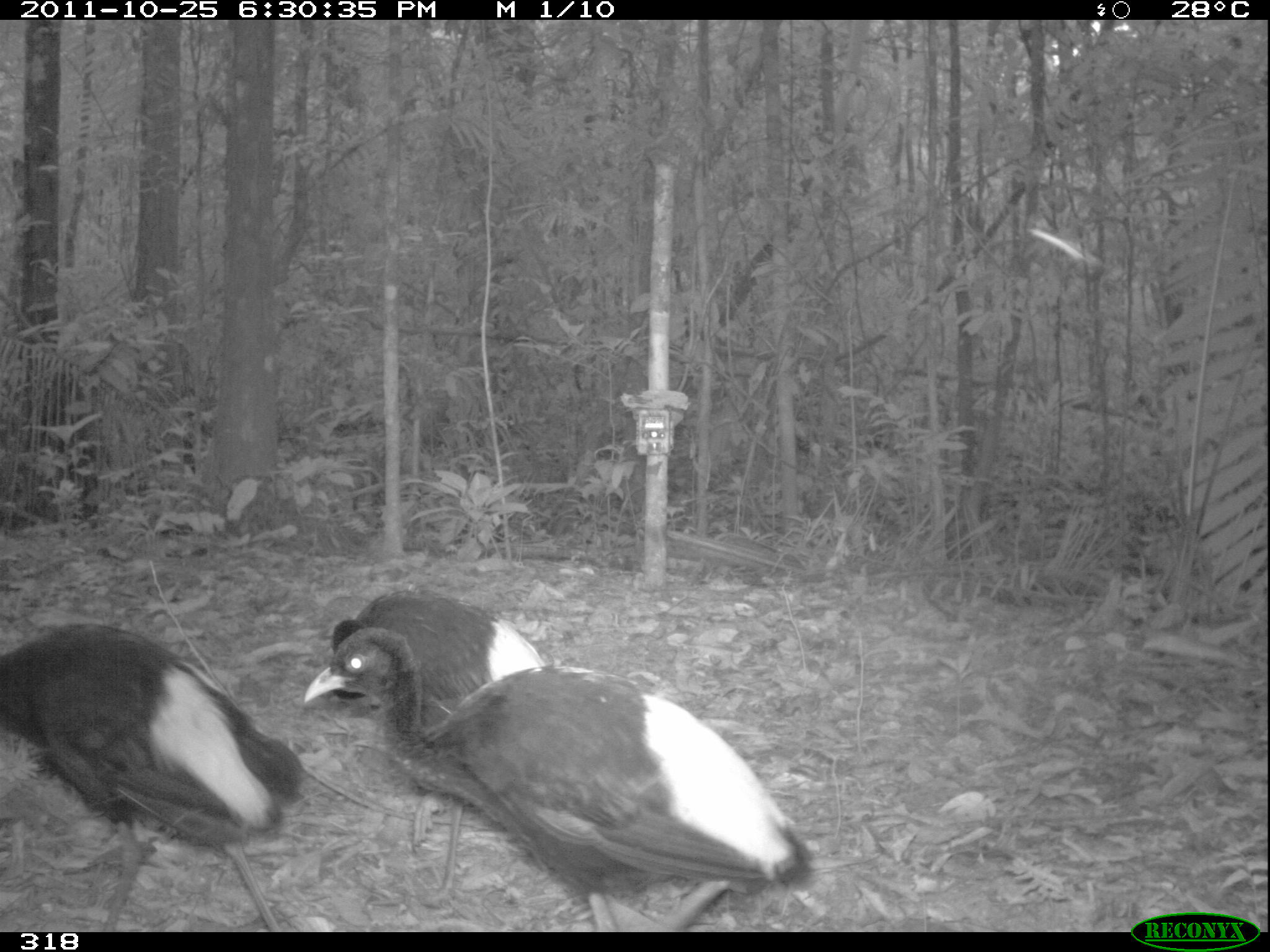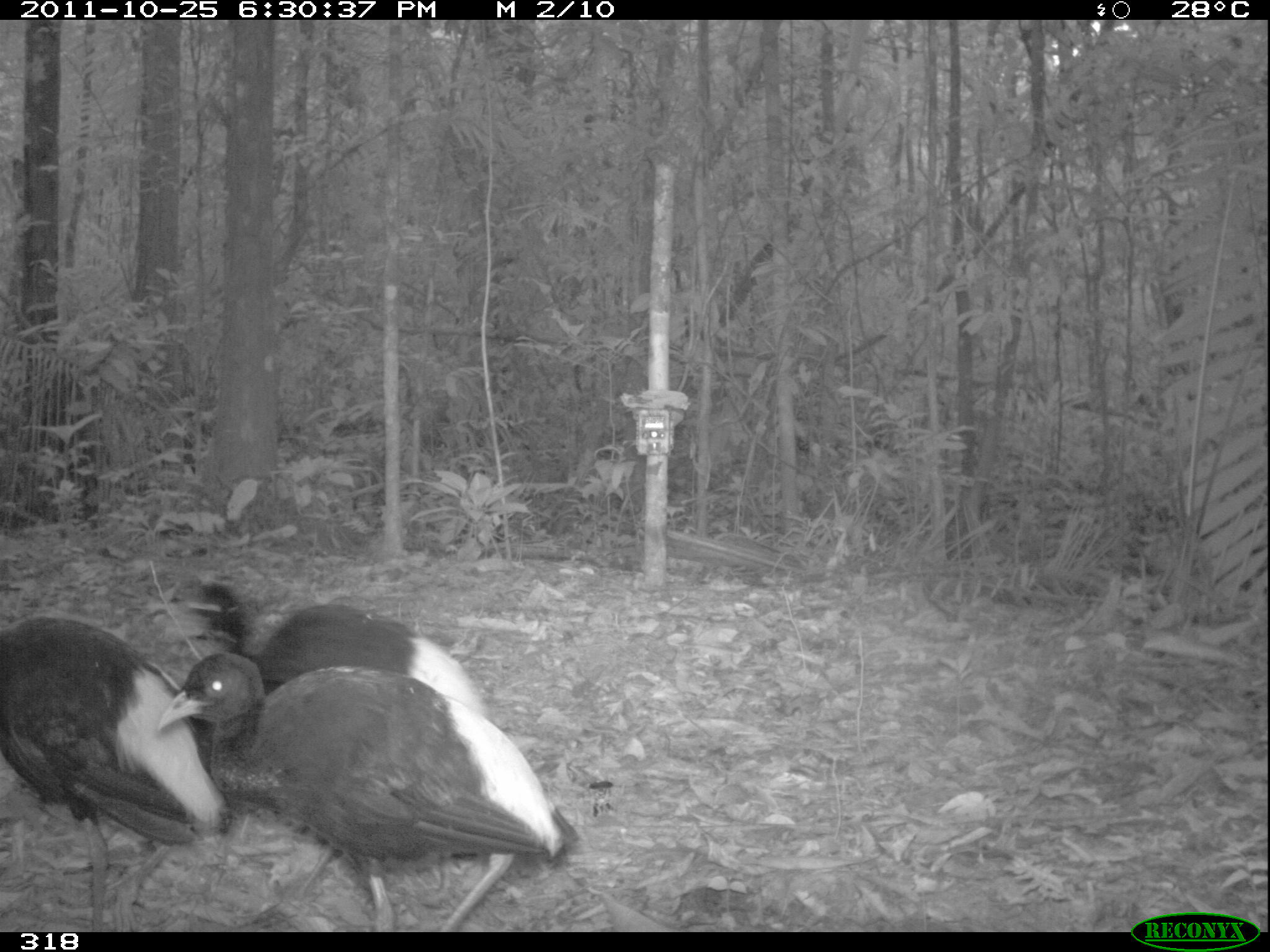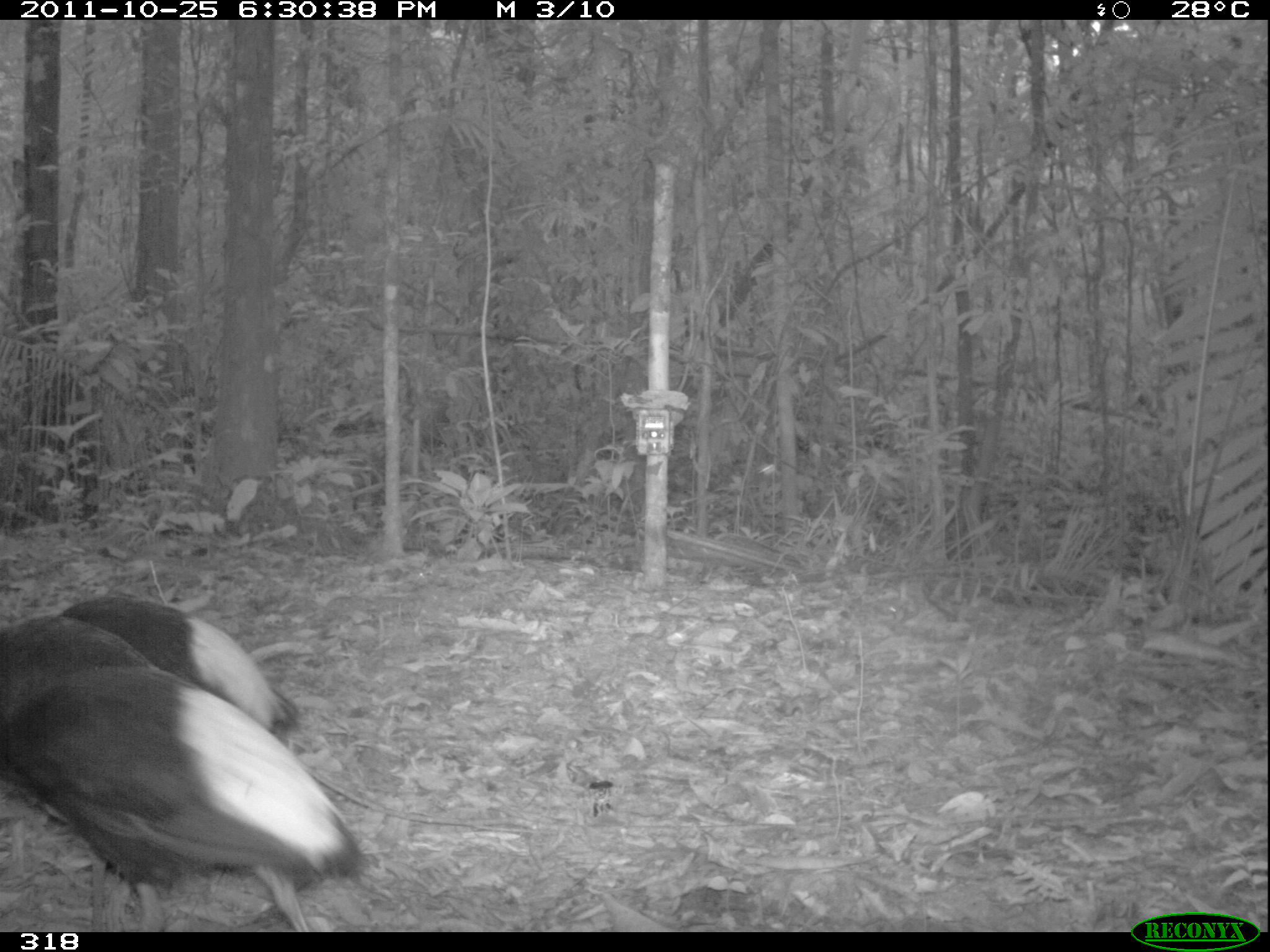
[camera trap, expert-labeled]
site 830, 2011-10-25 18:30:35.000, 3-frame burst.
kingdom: Animalia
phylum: Chordata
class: Aves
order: Gruiformes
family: Psophiidae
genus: Psophia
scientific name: Psophia leucoptera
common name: pale-winged trumpeter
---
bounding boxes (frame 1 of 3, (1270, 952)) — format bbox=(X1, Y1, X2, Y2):
psophia leucoptera: bbox=(299, 622, 814, 932); bbox=(1, 619, 303, 932); bbox=(327, 590, 546, 903)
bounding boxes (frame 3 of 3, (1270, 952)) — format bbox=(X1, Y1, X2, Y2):
psophia leucoptera: bbox=(0, 613, 375, 932); bbox=(49, 592, 295, 932)